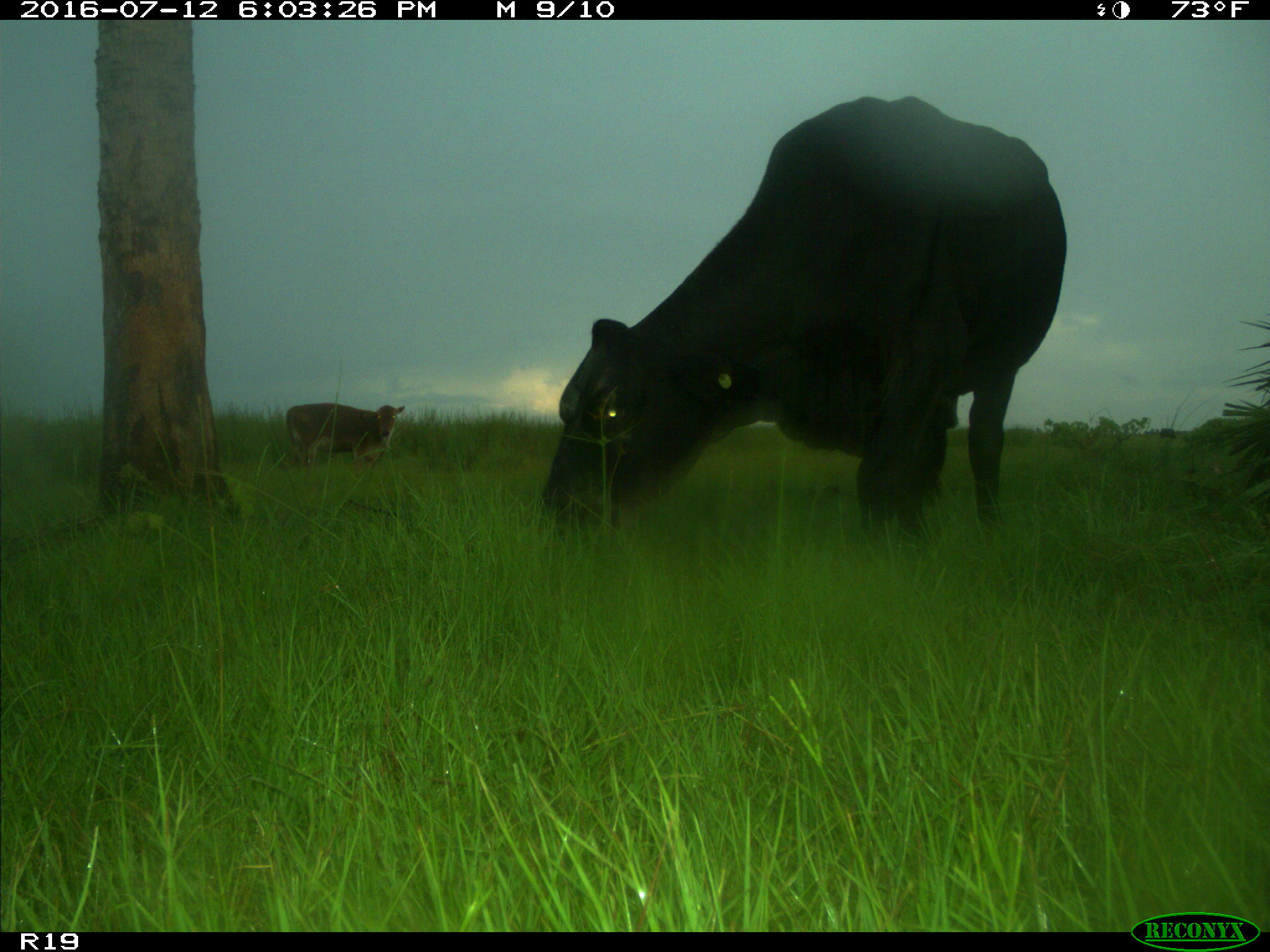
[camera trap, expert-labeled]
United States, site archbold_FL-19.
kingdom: Animalia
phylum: Chordata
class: Mammalia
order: Artiodactyla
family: Bovidae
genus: Bos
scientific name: Bos taurus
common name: domestic cow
Bos taurus (domestic cow).